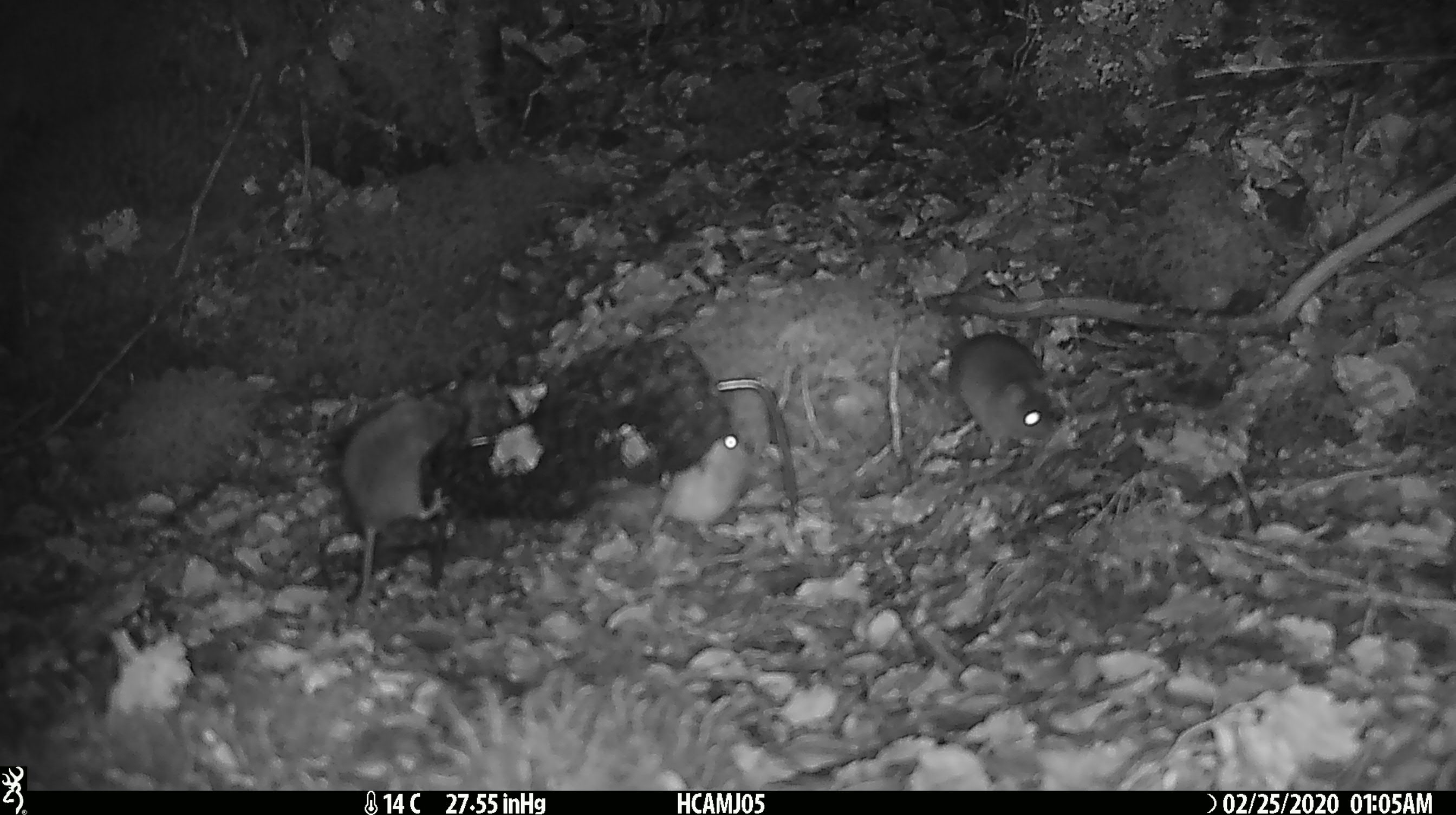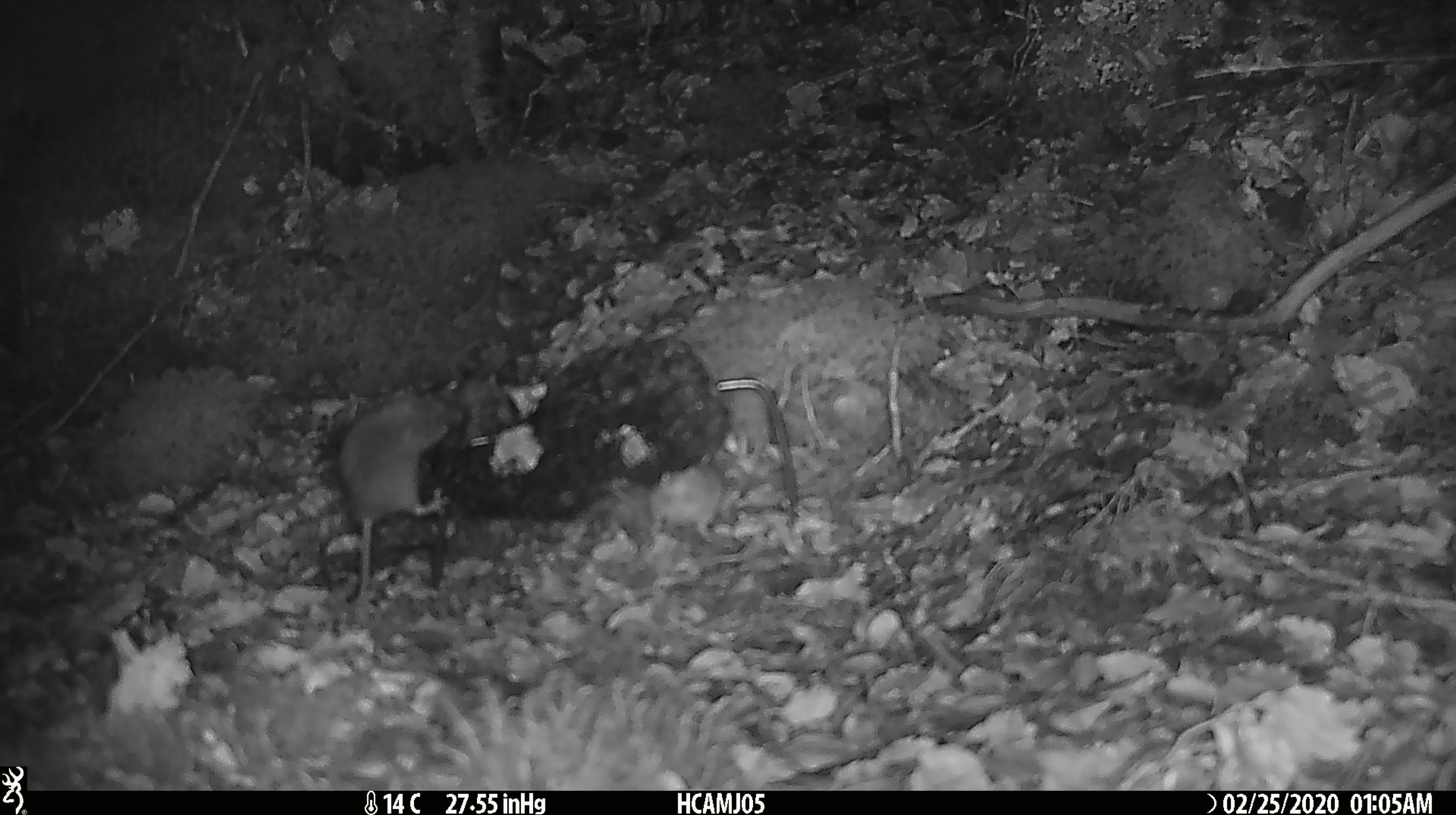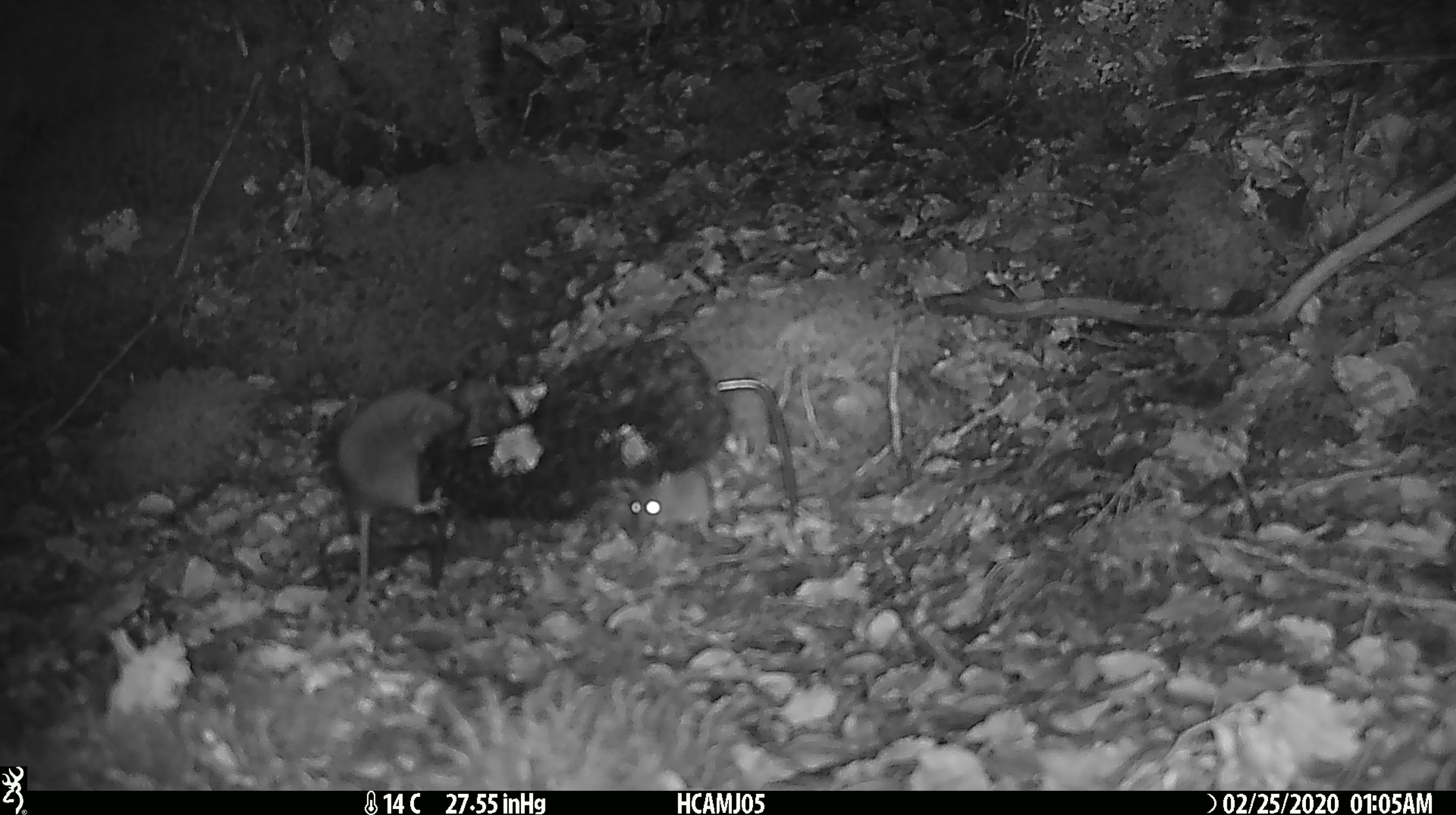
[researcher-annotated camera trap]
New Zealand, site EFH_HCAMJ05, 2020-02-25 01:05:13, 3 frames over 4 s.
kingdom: Animalia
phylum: Chordata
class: Mammalia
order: Rodentia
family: Muridae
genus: Mus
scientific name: Mus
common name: mouse